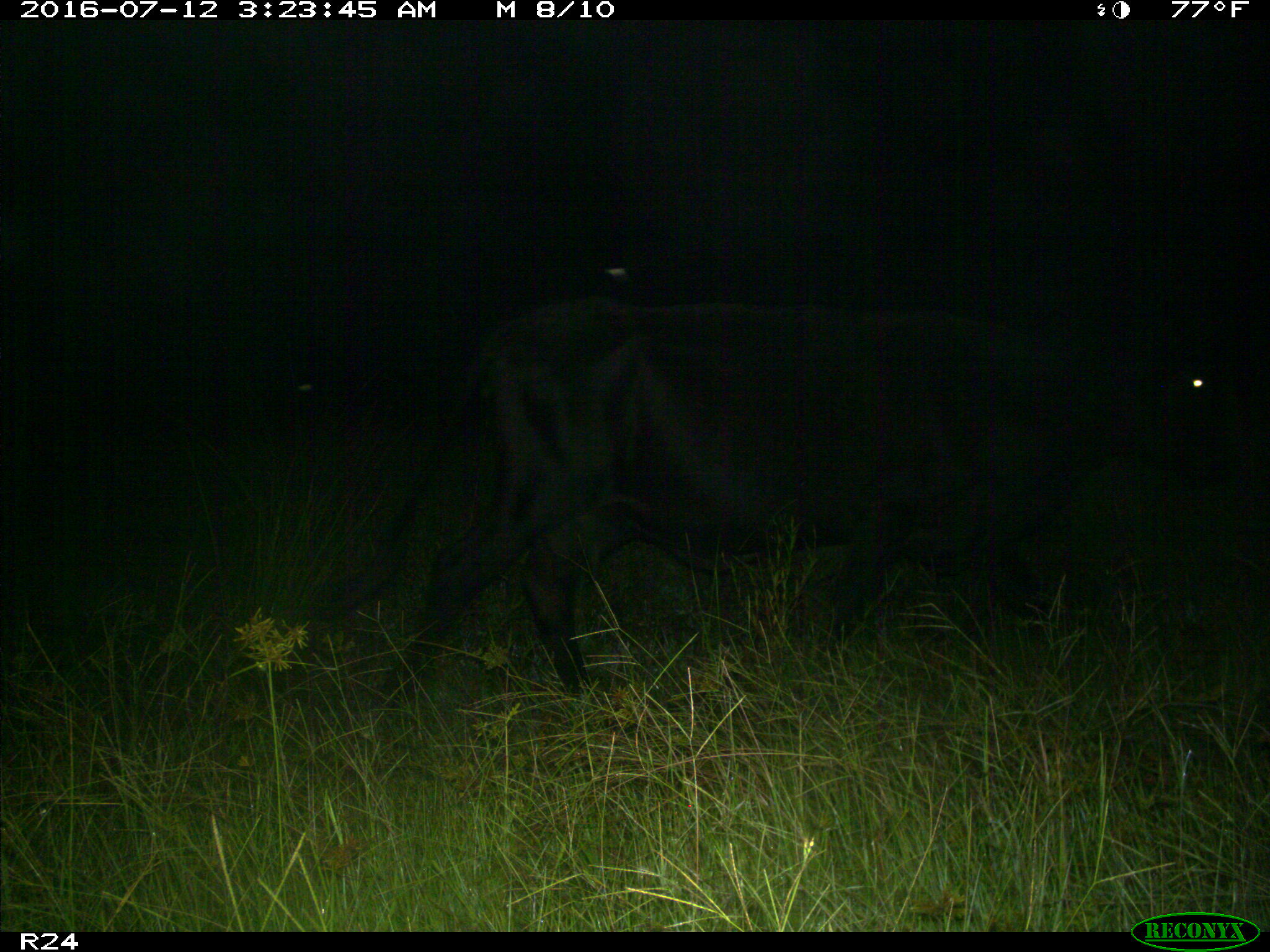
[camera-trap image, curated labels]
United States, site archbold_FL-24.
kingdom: Animalia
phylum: Chordata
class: Mammalia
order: Artiodactyla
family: Bovidae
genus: Bos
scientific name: Bos taurus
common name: domestic cow